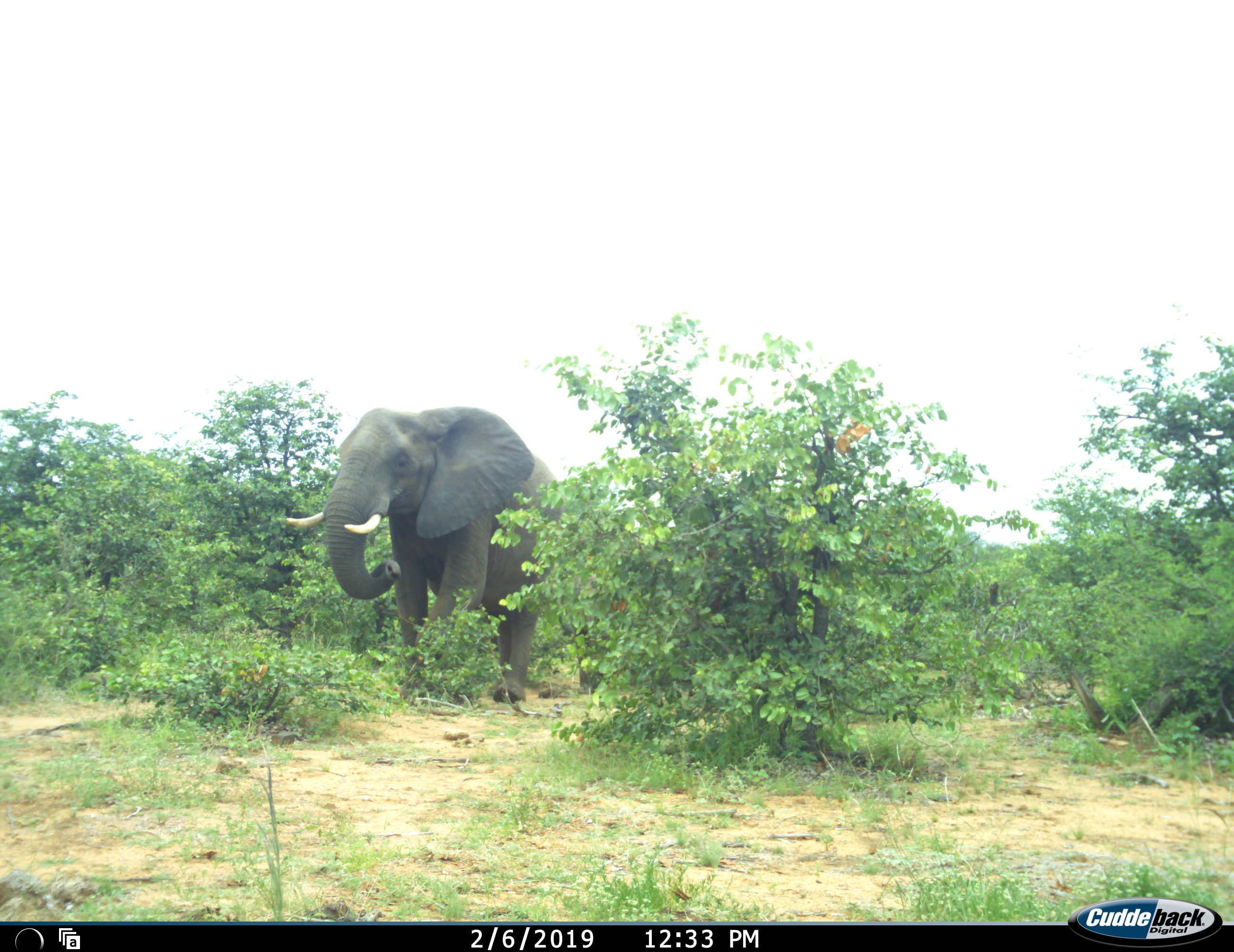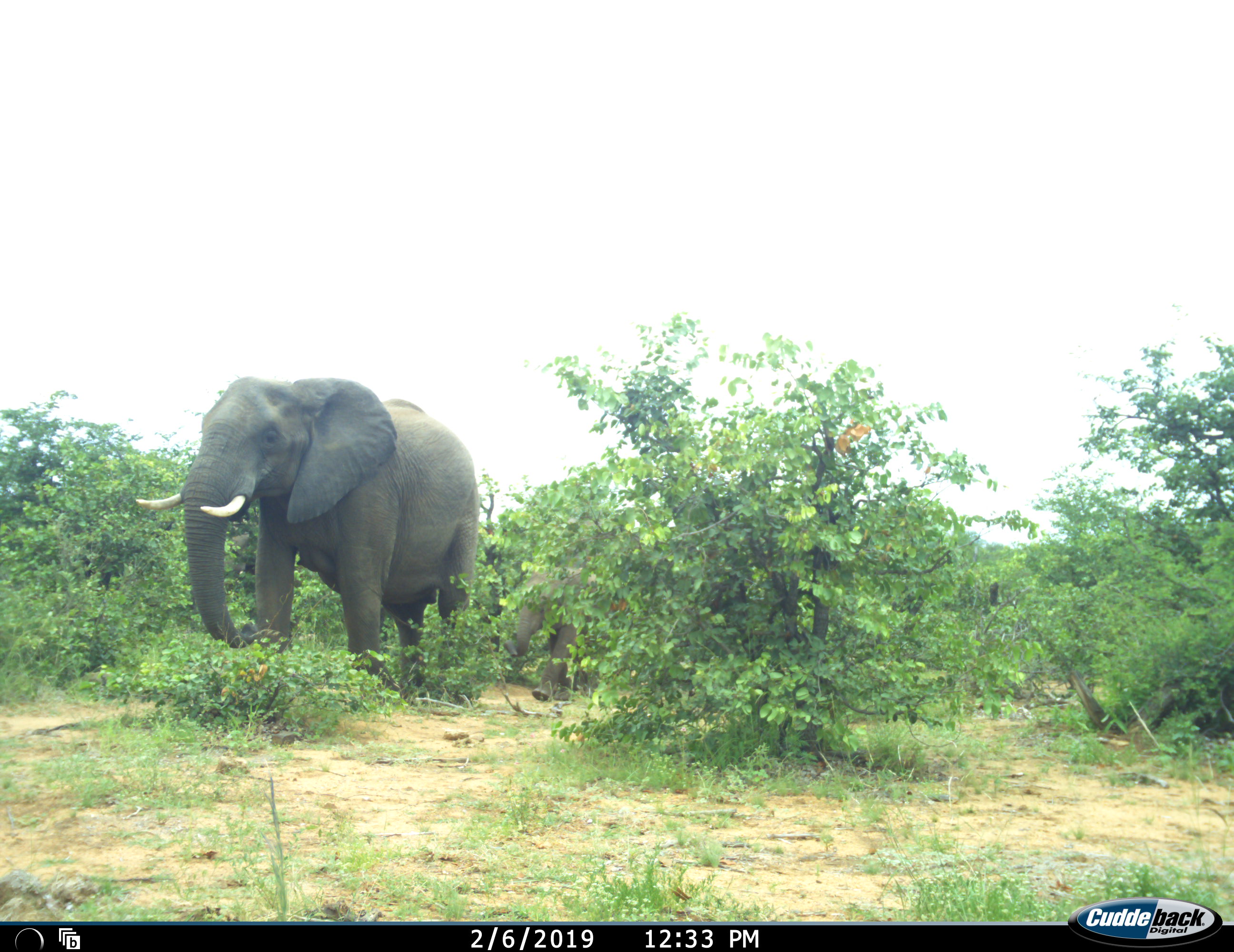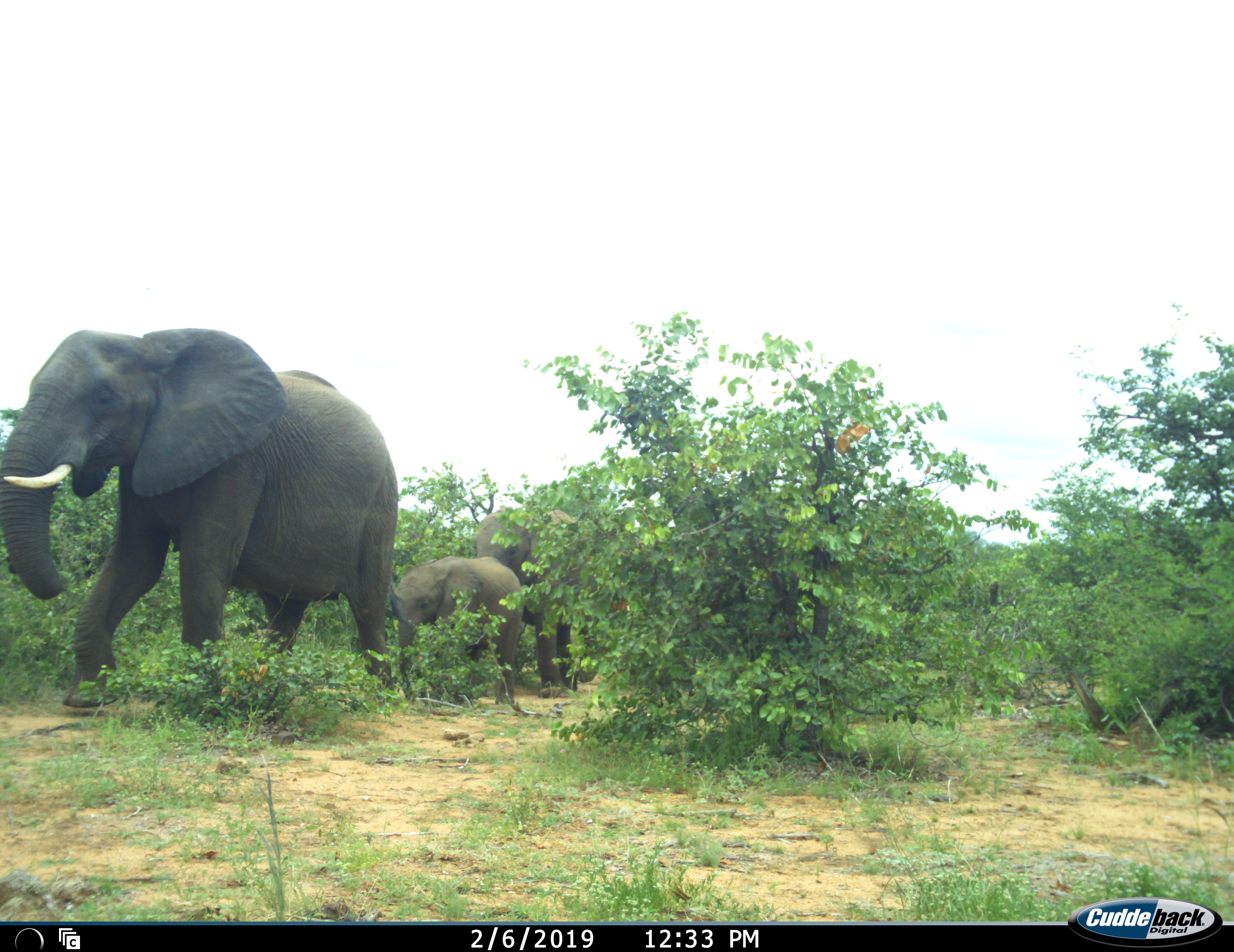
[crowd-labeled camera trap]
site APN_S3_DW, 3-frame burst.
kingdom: Animalia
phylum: Chordata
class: Mammalia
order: Proboscidea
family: Elephantidae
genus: Loxodonta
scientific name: Loxodonta africana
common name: african bush elephant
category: elephant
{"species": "elephant (african bush elephant) (Loxodonta africana)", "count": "3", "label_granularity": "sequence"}